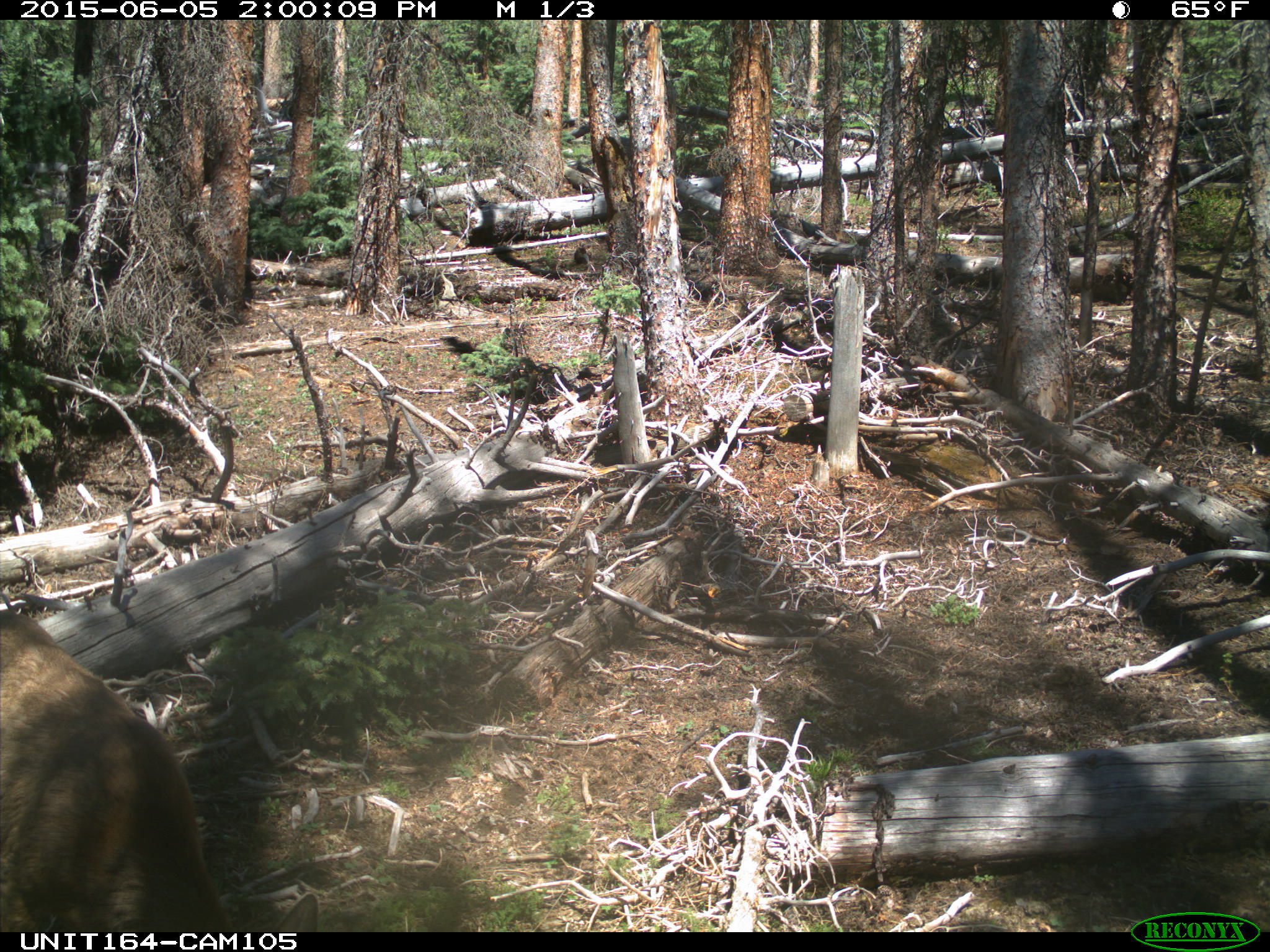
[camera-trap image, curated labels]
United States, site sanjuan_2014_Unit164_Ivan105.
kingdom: Animalia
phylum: Chordata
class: Mammalia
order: Artiodactyla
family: Cervidae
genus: Odocoileus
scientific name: Odocoileus hemionus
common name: mule deer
Odocoileus hemionus (mule deer).